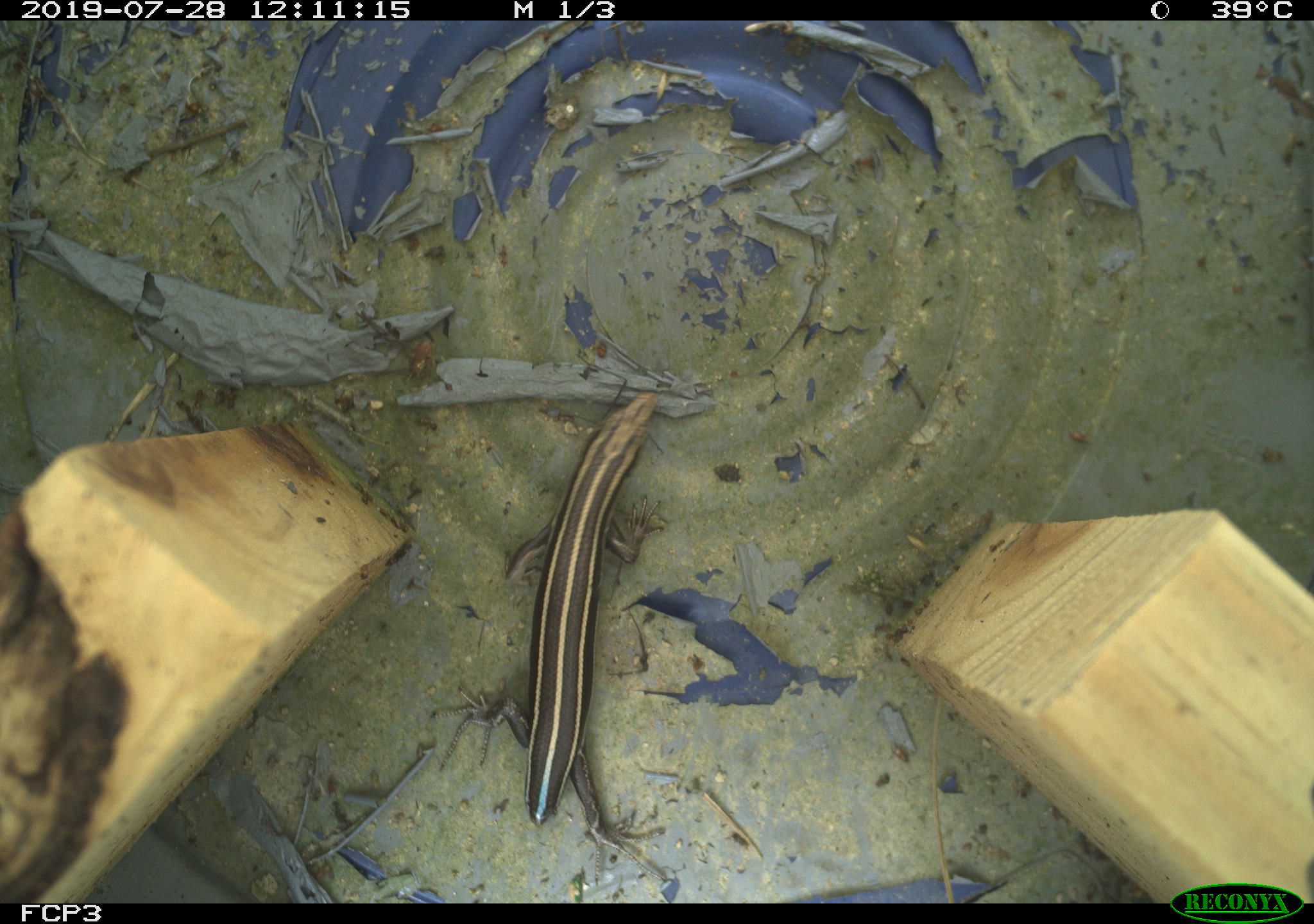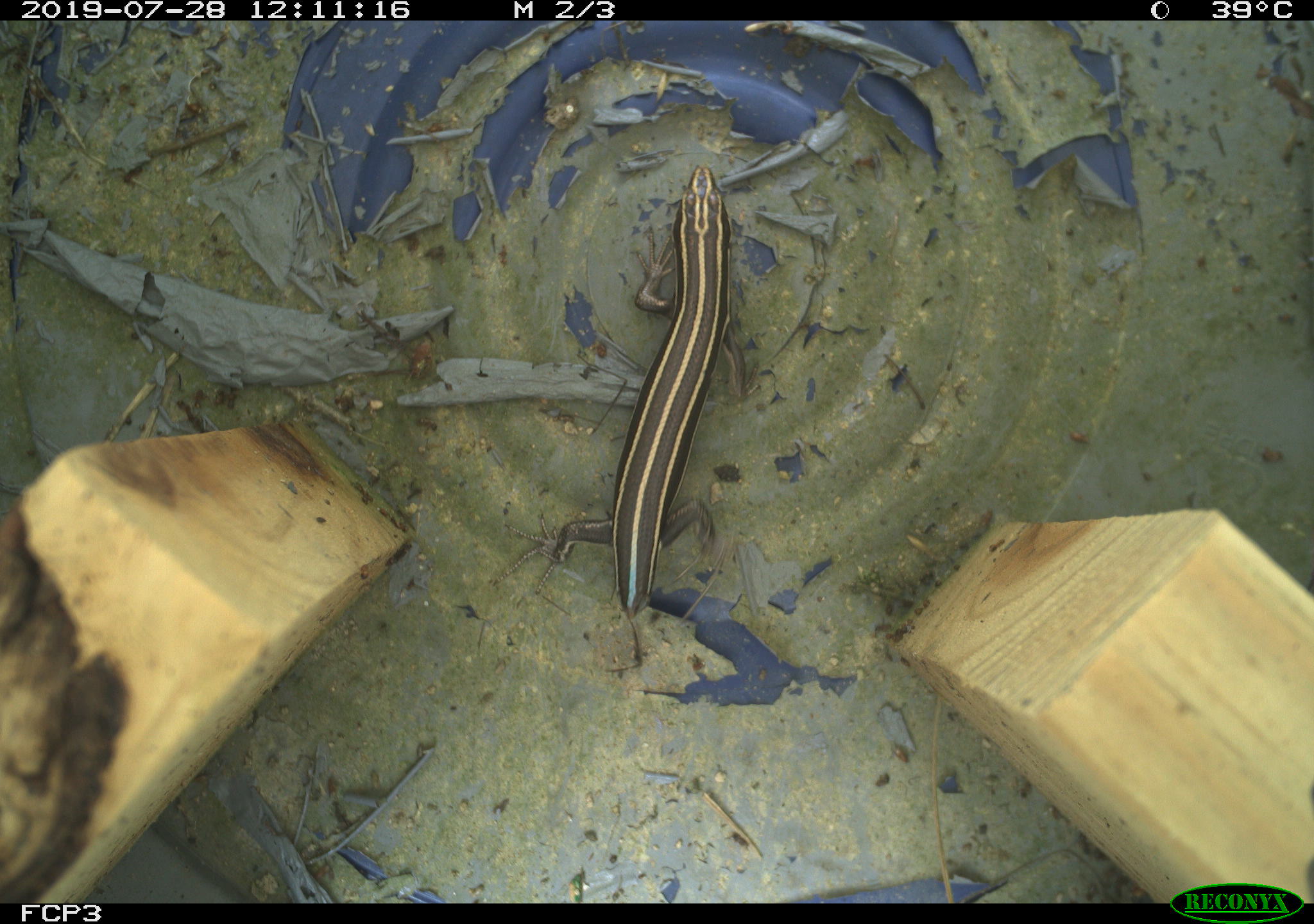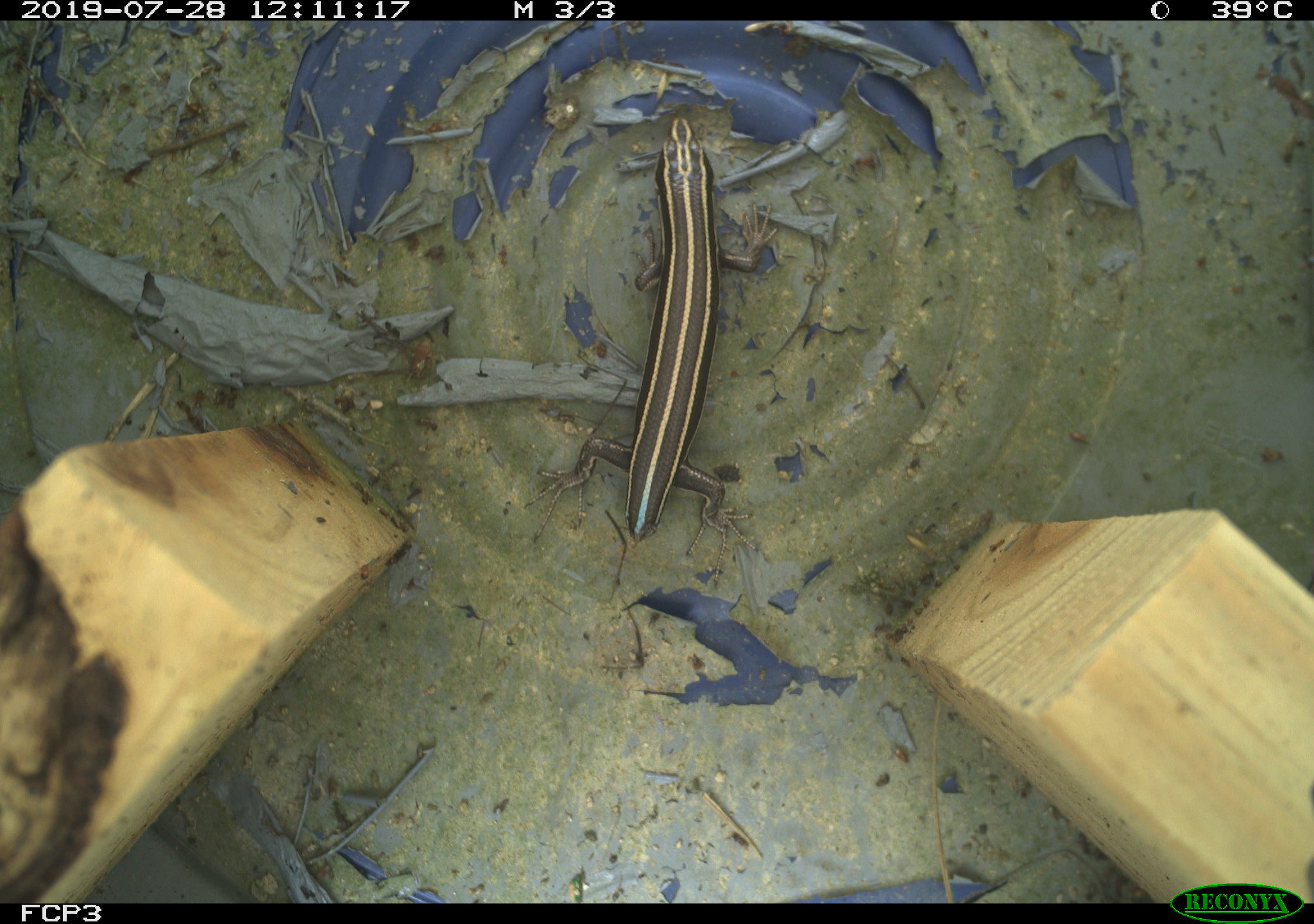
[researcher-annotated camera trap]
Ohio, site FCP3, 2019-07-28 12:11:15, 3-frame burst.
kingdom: Animalia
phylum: Chordata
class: Reptilia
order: Squamata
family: Scincidae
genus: Plestiodon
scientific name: Plestiodon fasciatus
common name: common five-lined skink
Common five-lined skink (Plestiodon fasciatus).